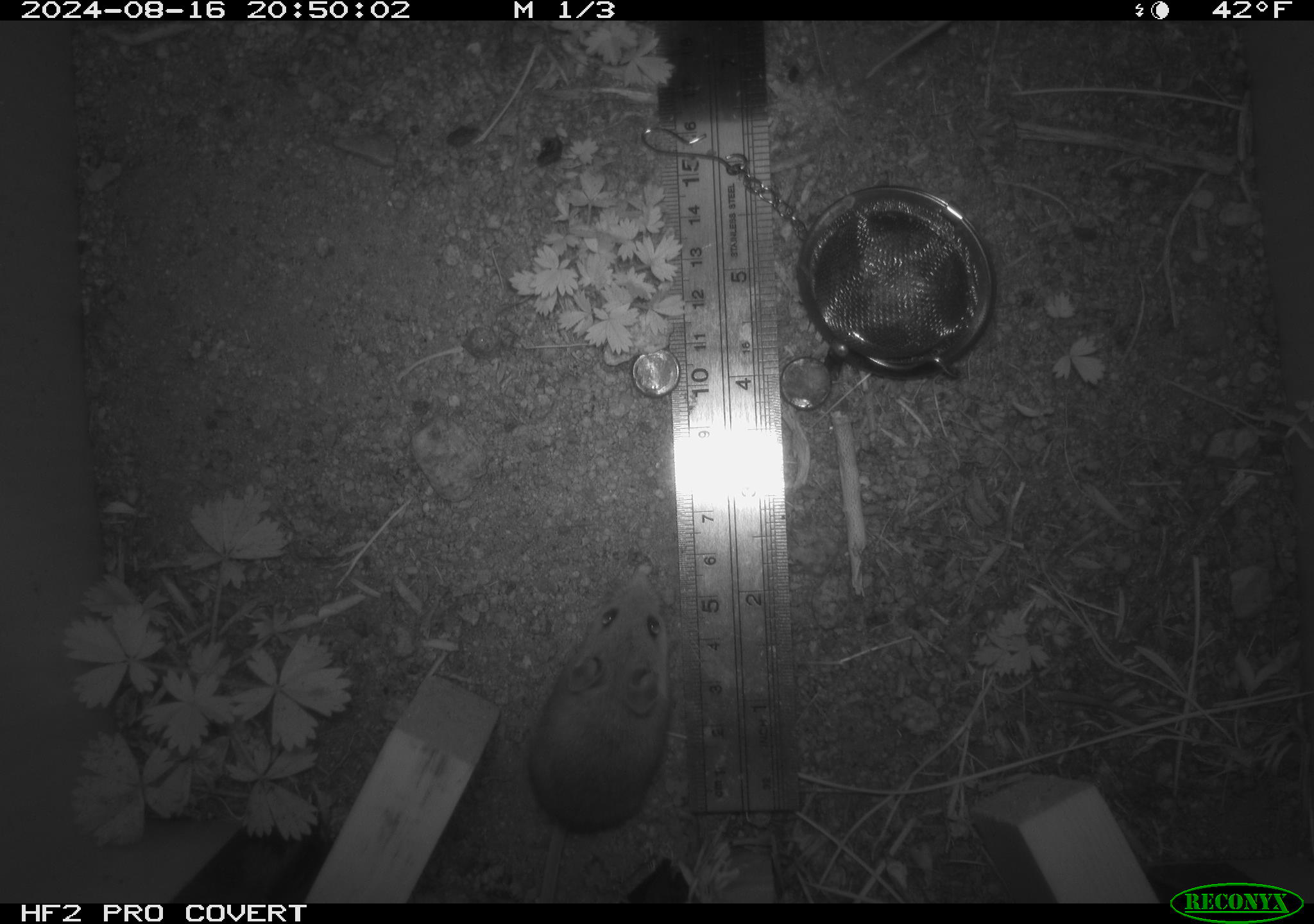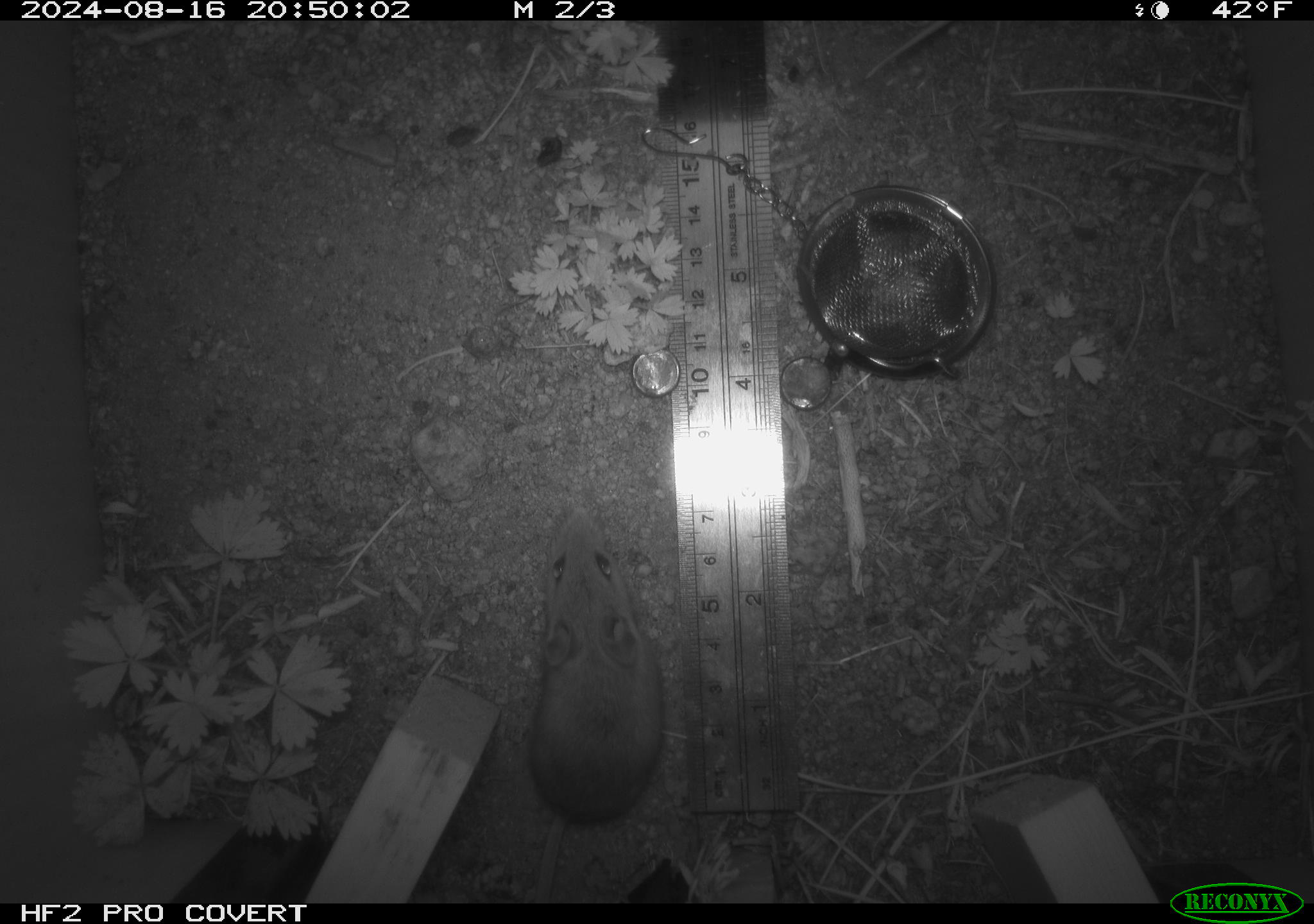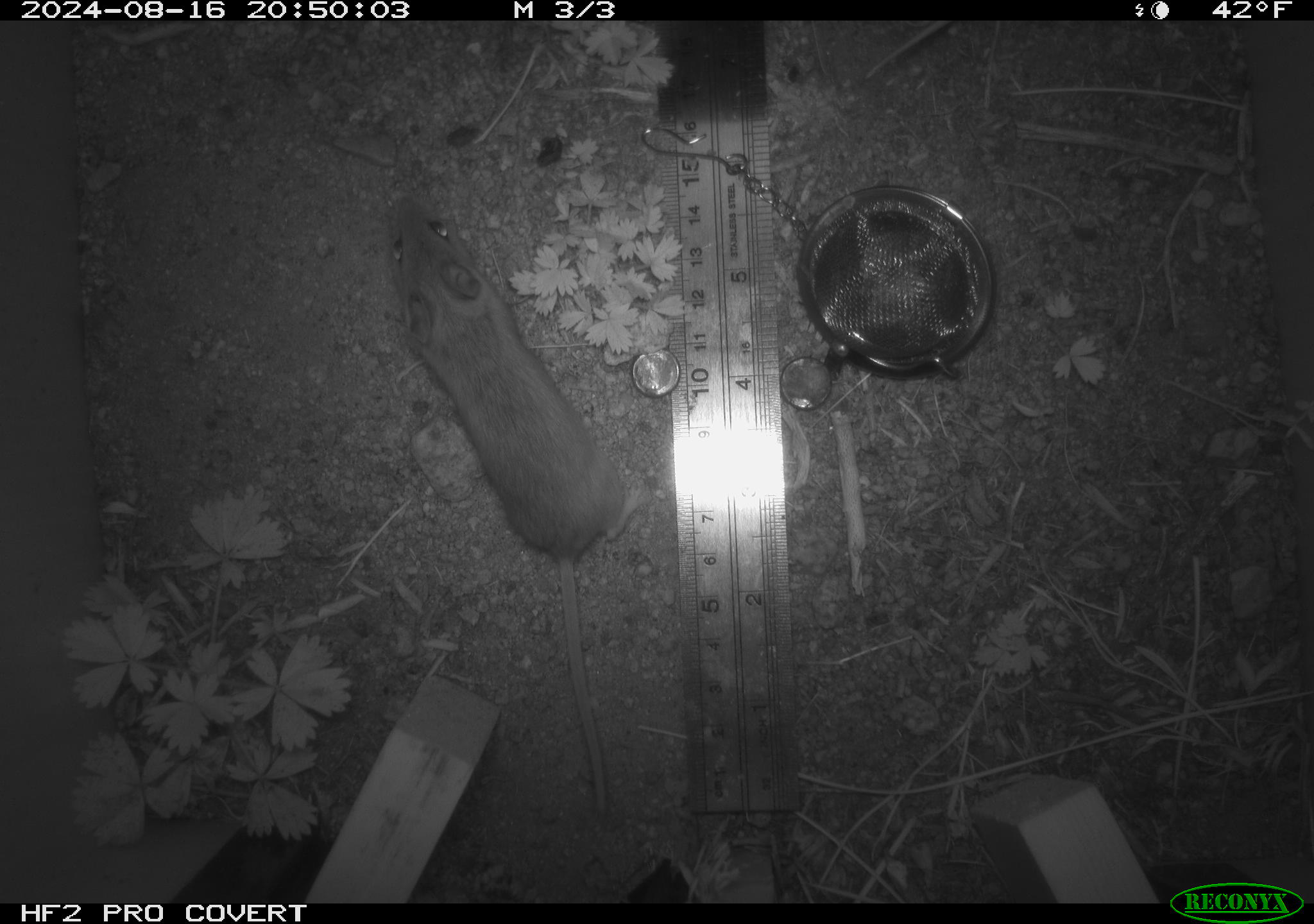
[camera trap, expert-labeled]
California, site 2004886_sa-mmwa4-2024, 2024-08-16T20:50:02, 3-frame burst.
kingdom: Animalia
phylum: Chordata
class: Mammalia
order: Rodentia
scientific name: Rodentia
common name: mouse species